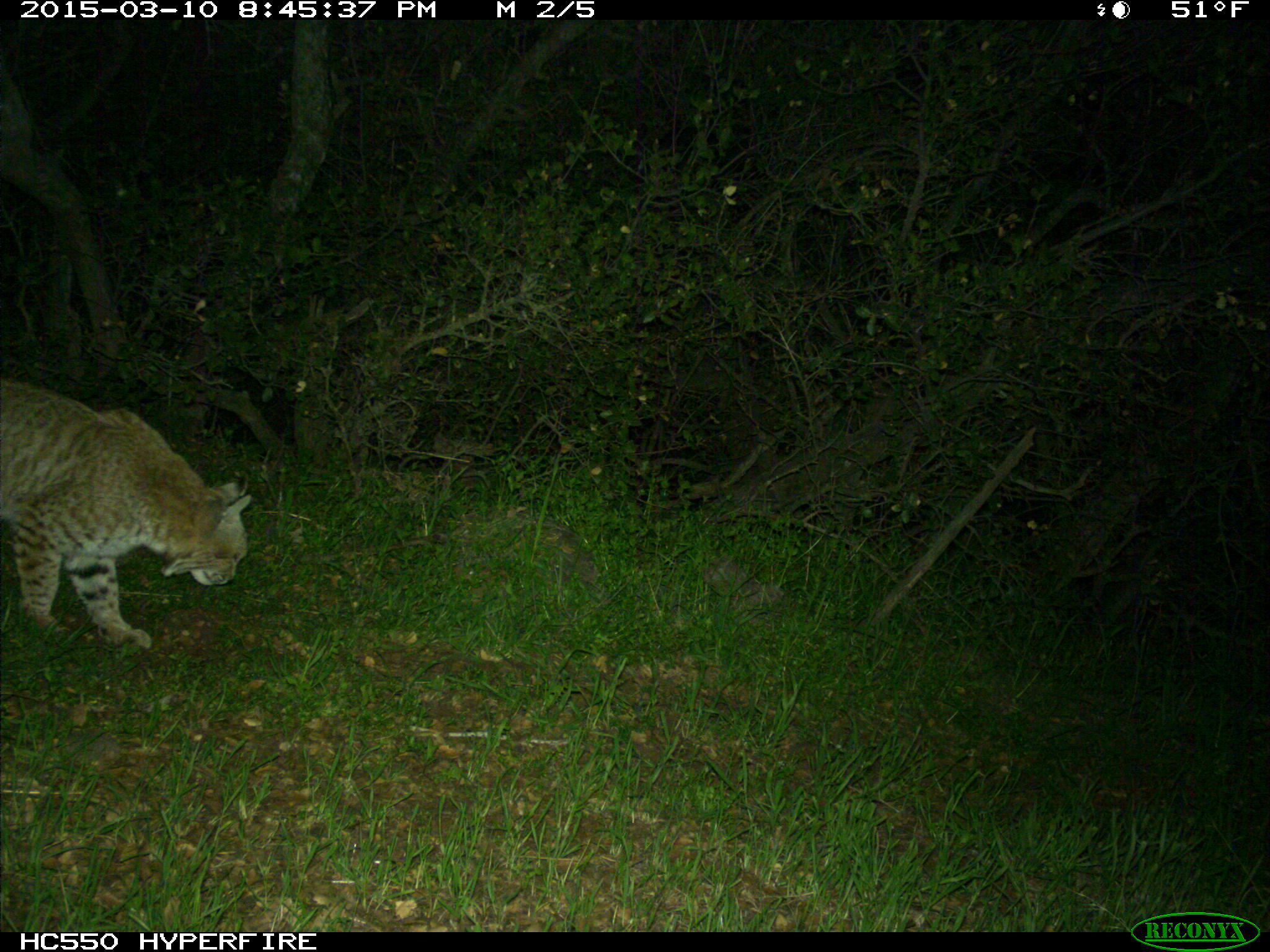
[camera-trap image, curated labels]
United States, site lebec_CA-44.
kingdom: Animalia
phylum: Chordata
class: Mammalia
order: Carnivora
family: Felidae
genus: Lynx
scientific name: Lynx rufus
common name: bobcat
Lynx rufus (bobcat).